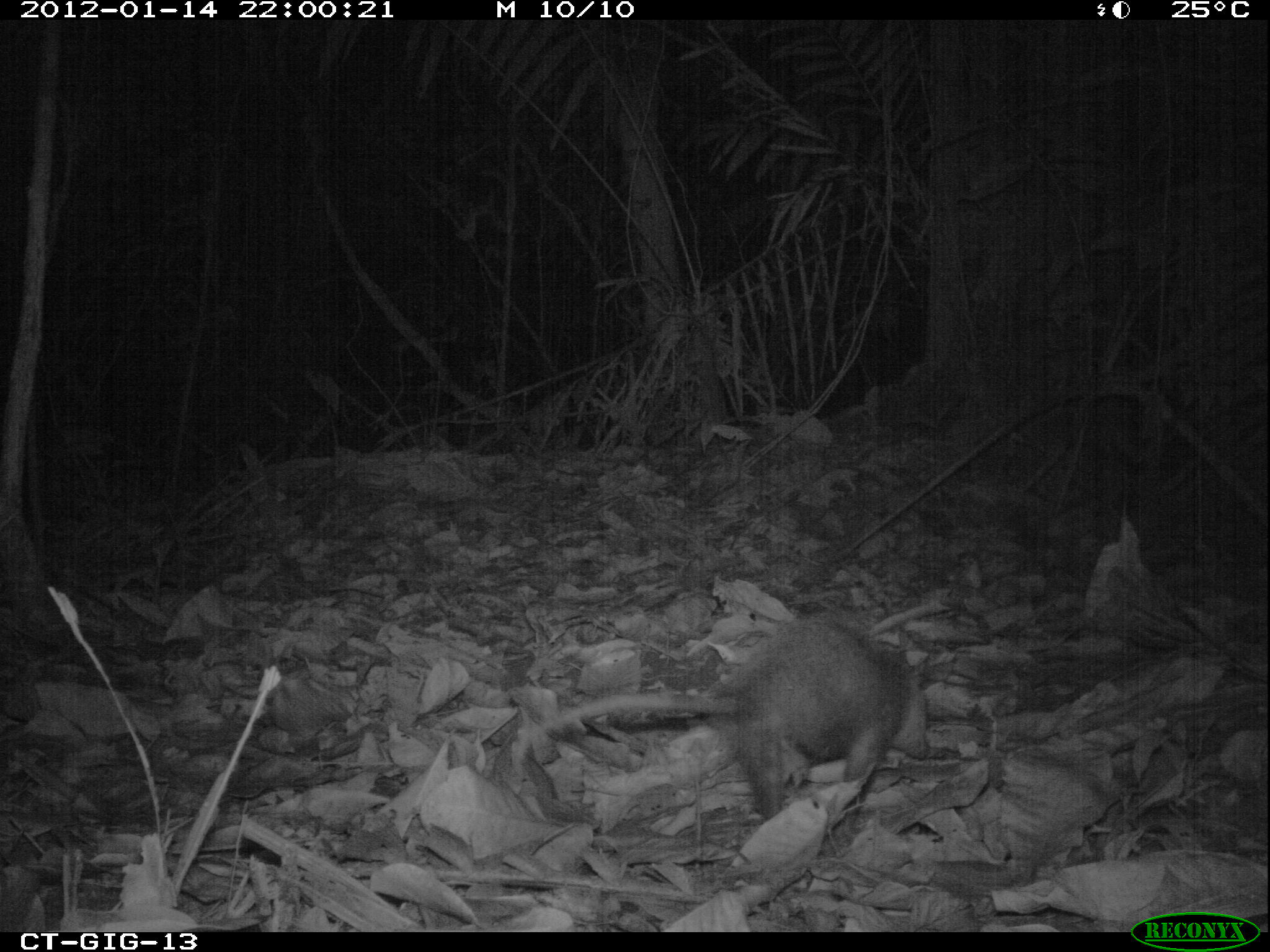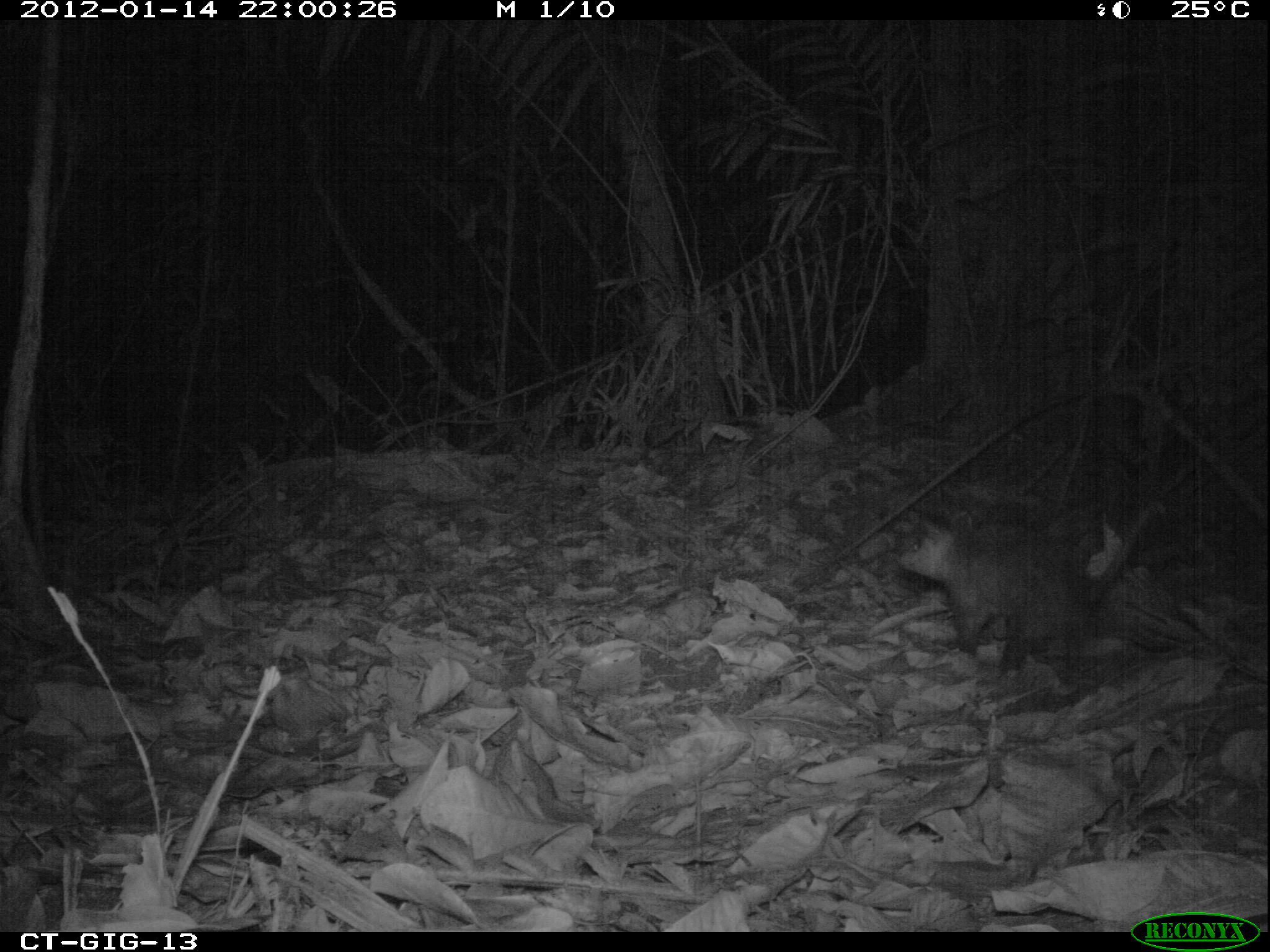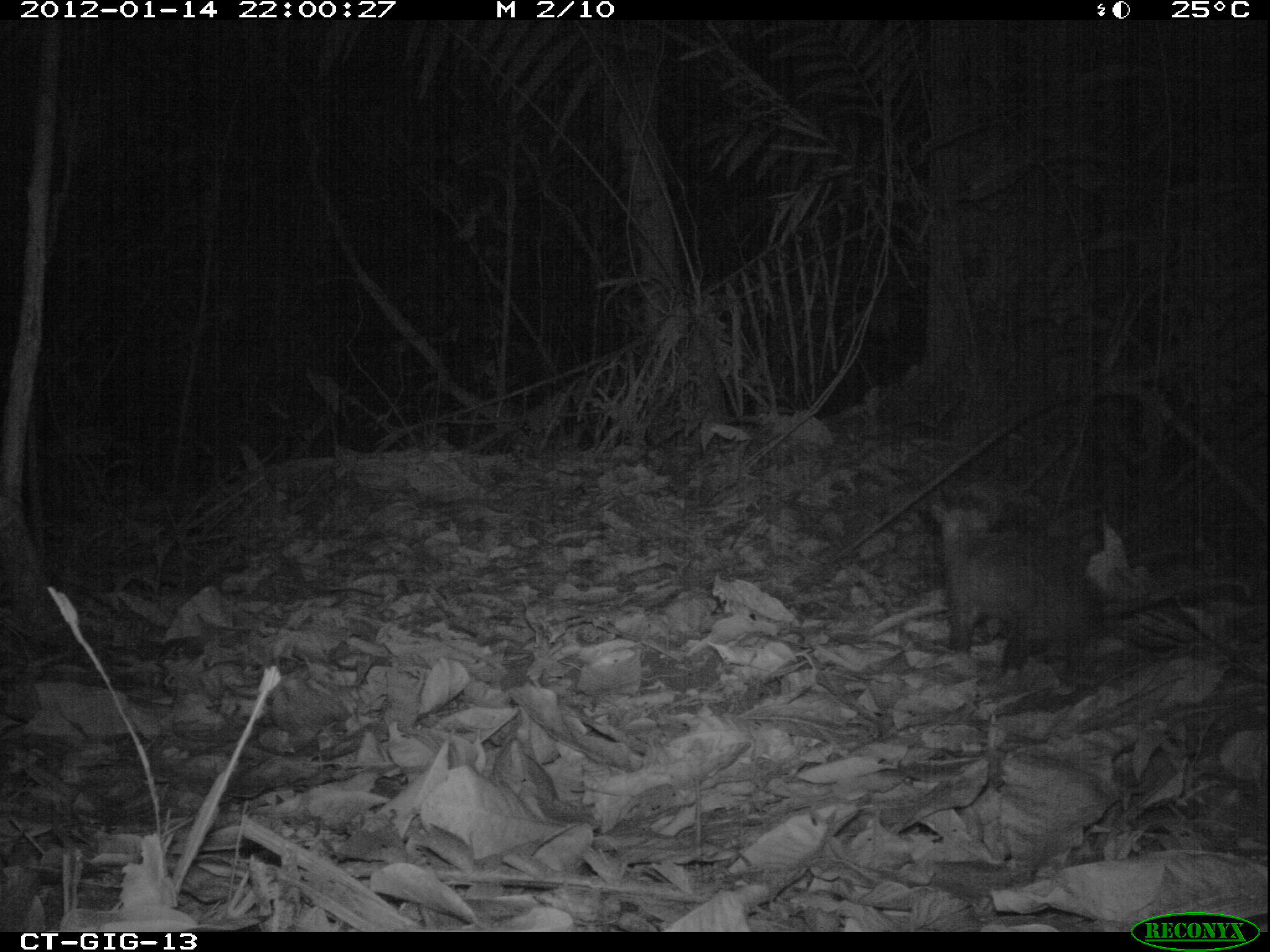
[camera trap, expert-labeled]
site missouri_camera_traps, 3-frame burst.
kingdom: Animalia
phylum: Chordata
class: Mammalia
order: Didelphimorphia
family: Didelphidae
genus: Didelphis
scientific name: Didelphis marsupialis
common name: common opossum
Common opossum (Didelphis marsupialis). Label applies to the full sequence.